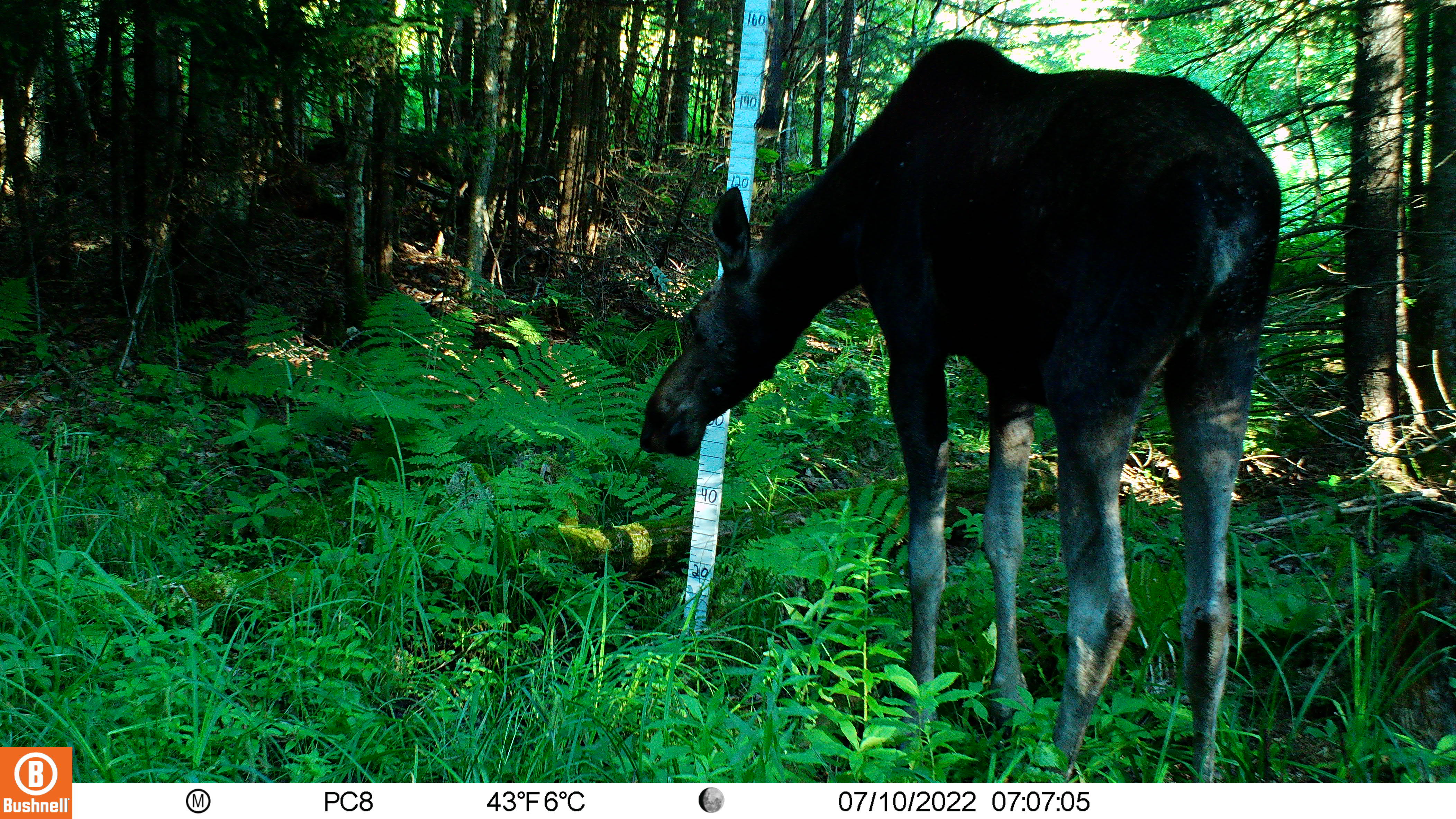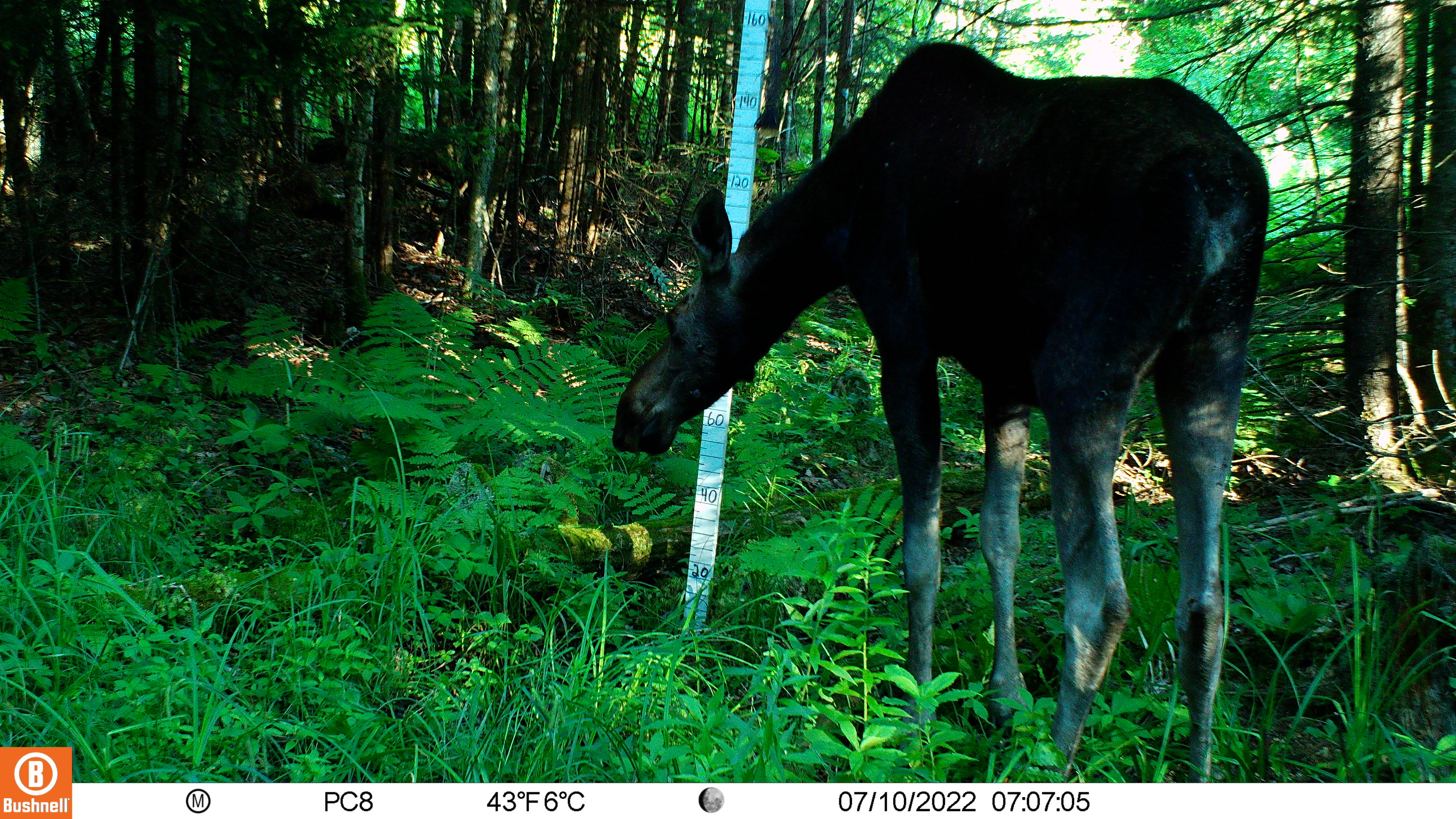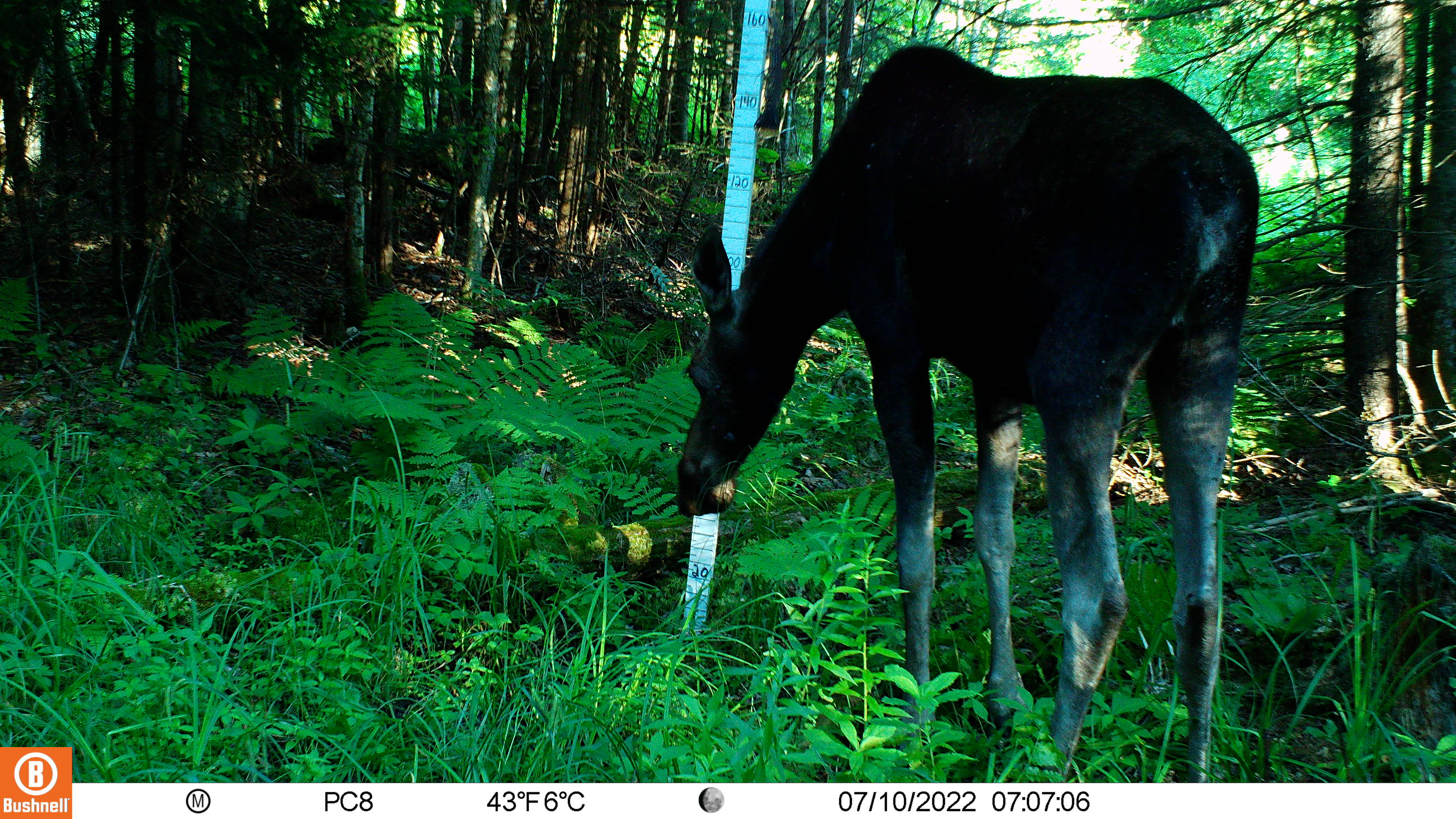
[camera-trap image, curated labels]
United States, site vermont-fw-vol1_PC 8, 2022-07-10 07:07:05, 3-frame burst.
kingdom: Animalia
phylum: Chordata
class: Mammalia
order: Artiodactyla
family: Cervidae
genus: Alces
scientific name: Alces alces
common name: moose